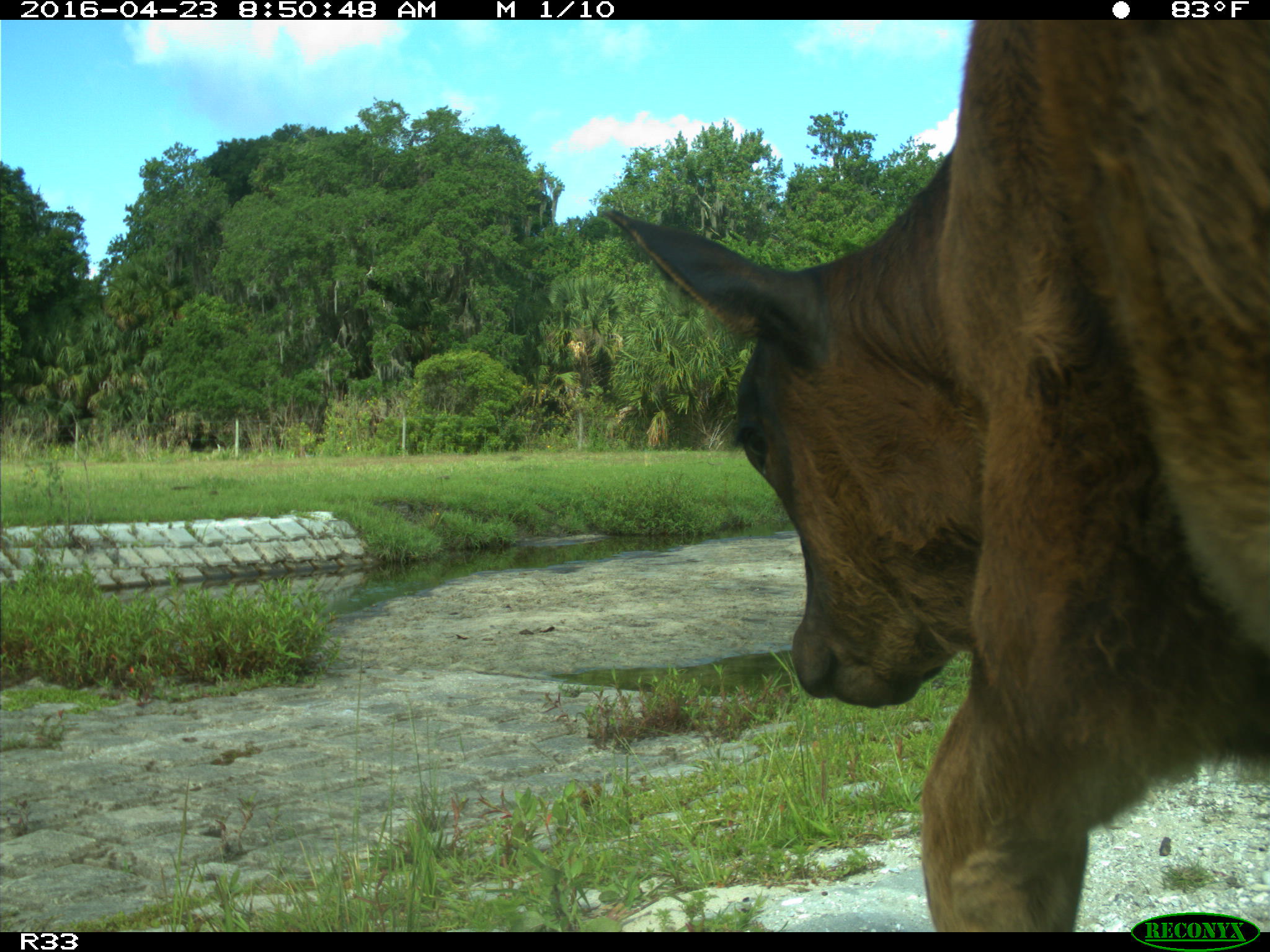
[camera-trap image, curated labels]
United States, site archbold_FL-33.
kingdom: Animalia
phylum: Chordata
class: Mammalia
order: Artiodactyla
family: Bovidae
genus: Bos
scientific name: Bos taurus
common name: domestic cow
Bos taurus (domestic cow).